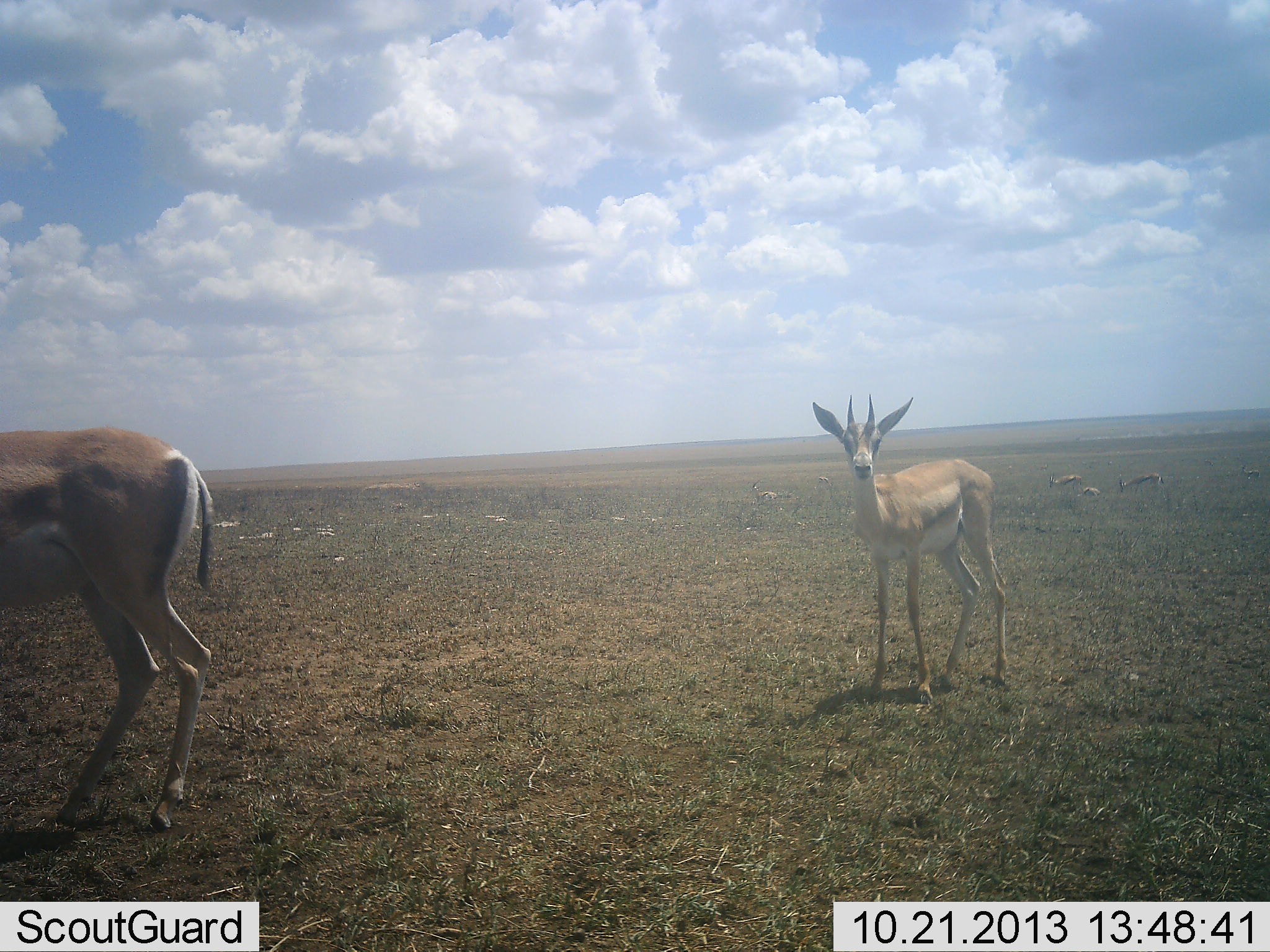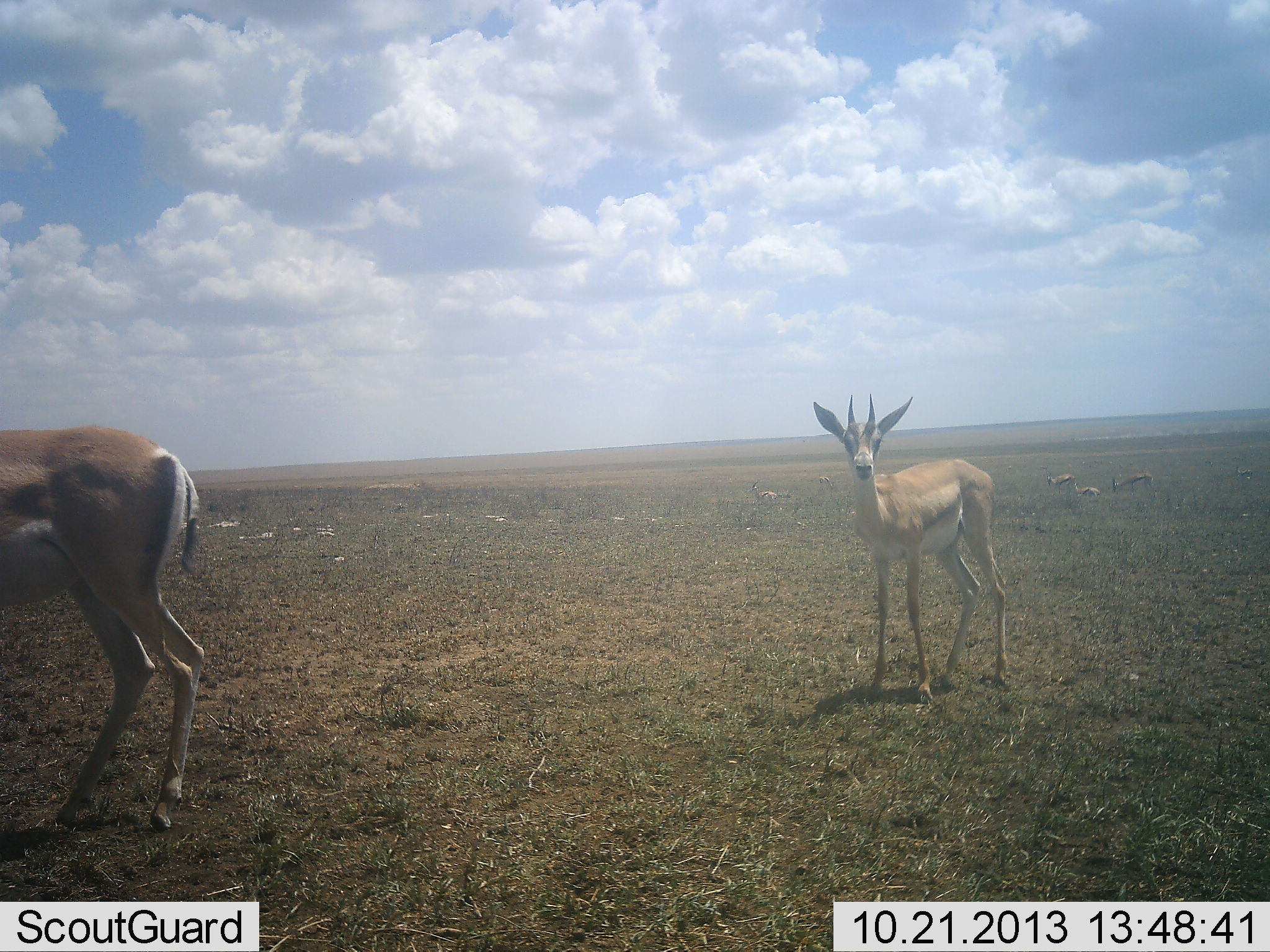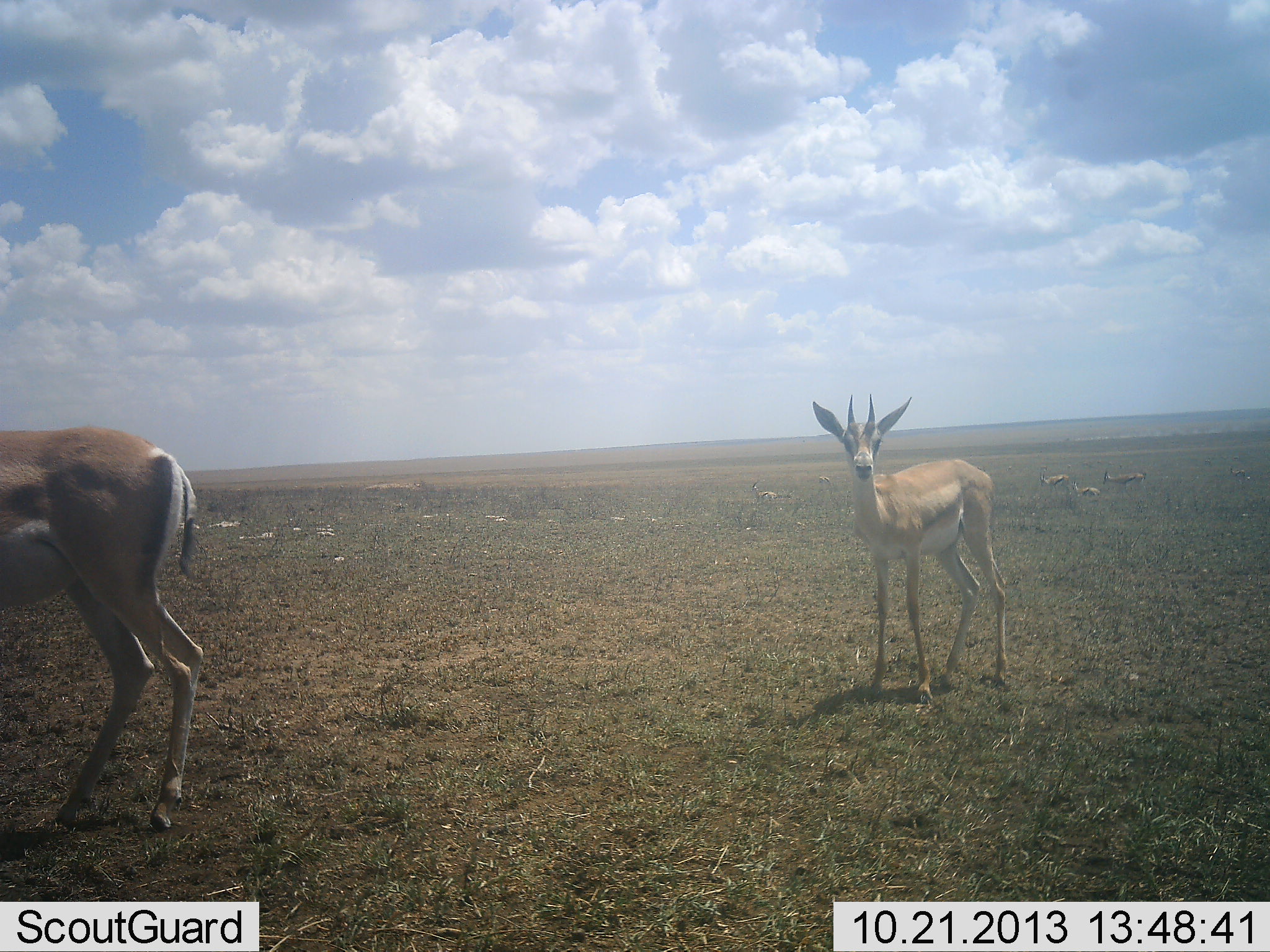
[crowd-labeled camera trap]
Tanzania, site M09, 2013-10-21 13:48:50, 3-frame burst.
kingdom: Animalia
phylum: Chordata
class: Mammalia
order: Artiodactyla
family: Bovidae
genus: Nanger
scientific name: Nanger granti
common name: grant's gazelle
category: gazellegrants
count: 4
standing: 88%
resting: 19%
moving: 31%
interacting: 0%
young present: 12%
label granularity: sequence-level